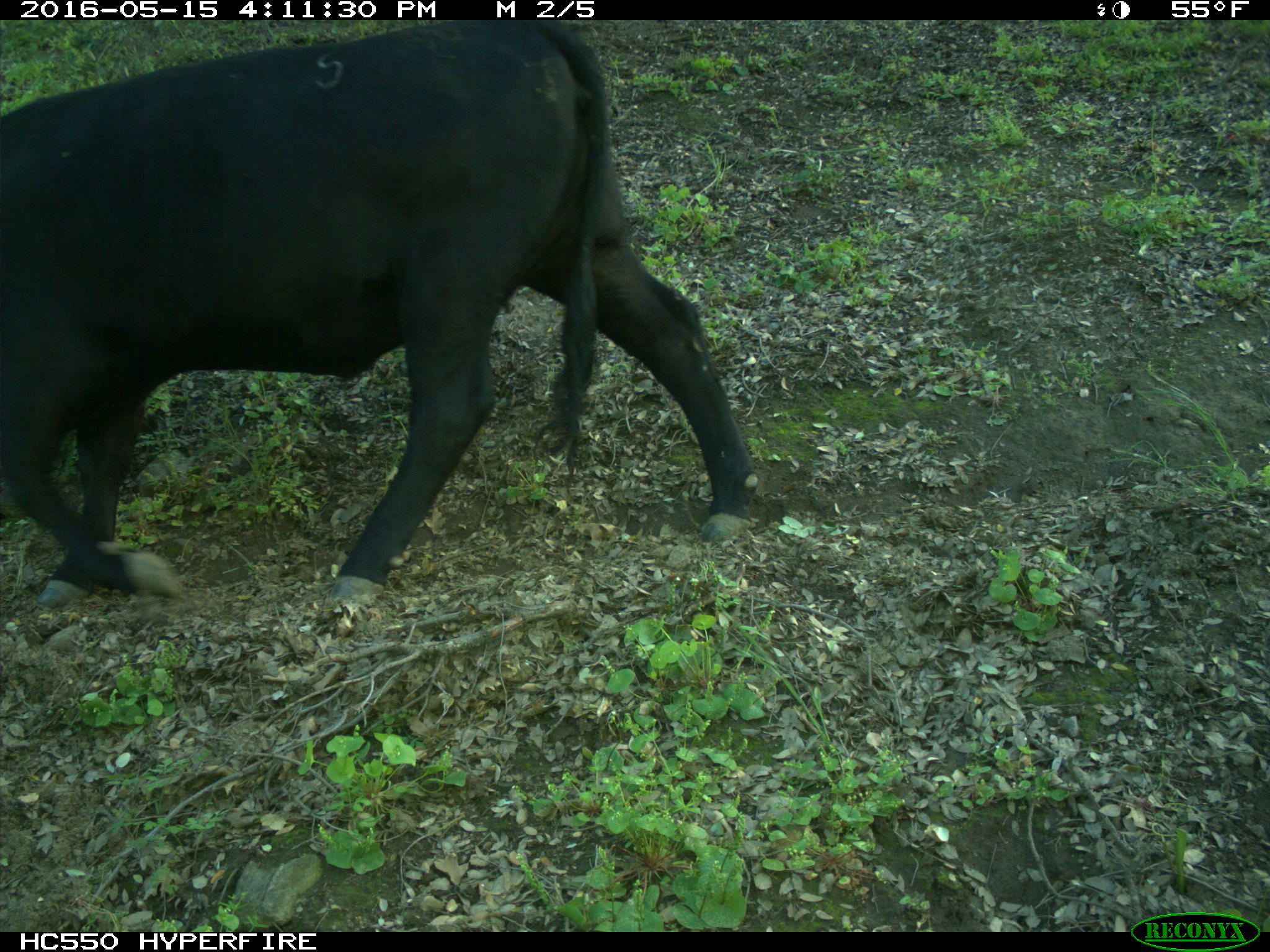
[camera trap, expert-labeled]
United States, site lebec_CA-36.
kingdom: Animalia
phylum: Chordata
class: Mammalia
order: Artiodactyla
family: Bovidae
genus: Bos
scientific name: Bos taurus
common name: domestic cow